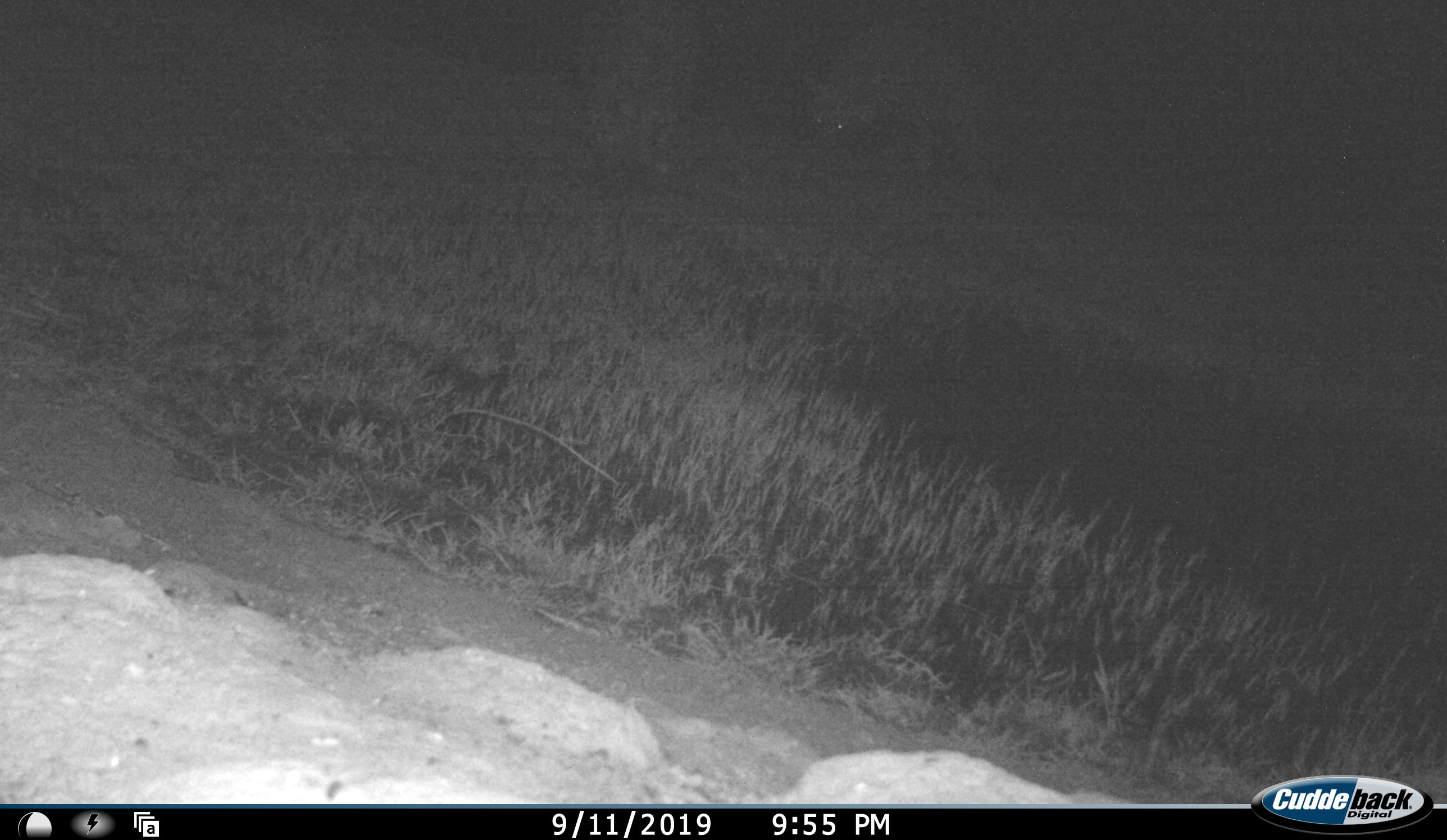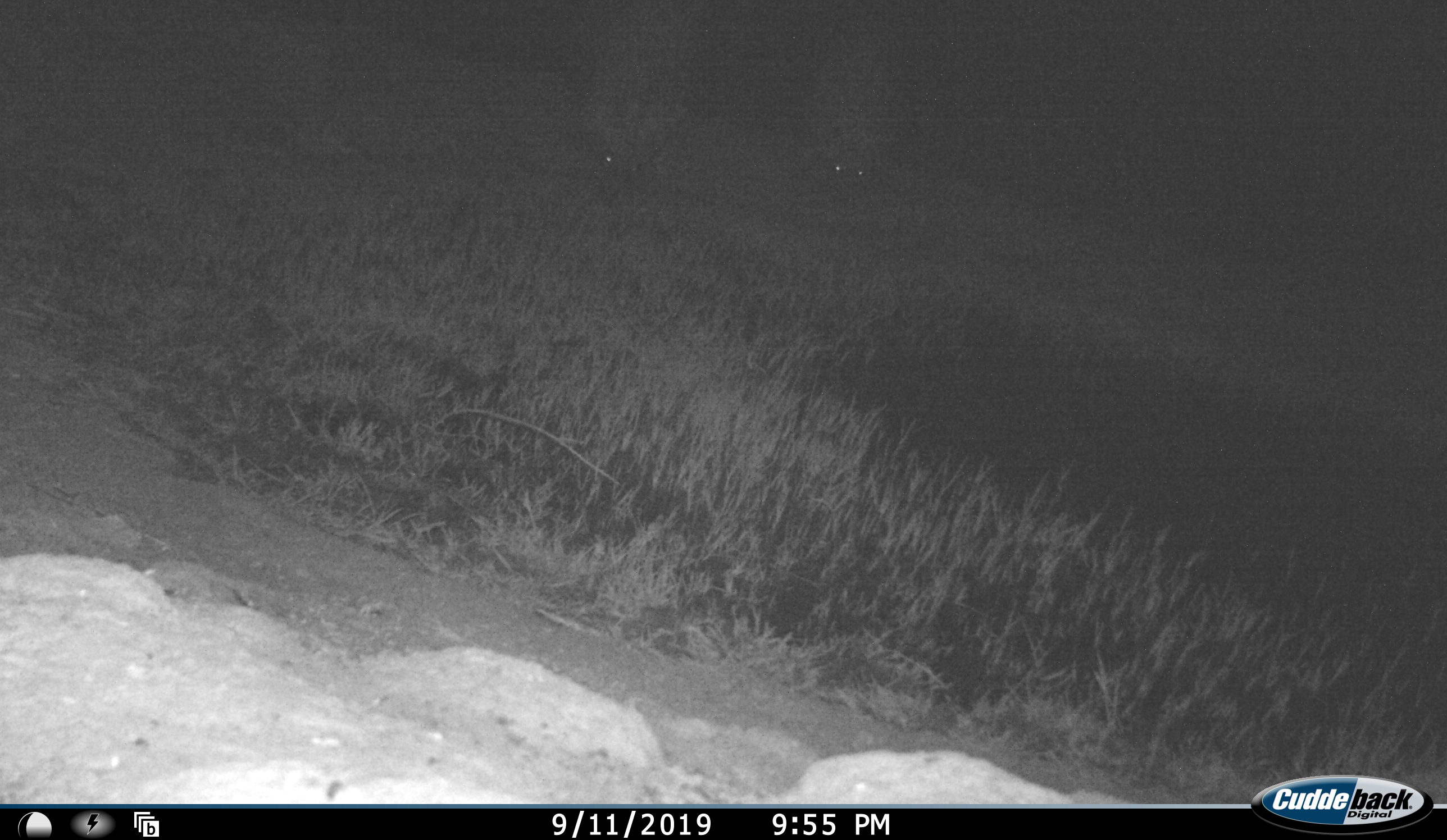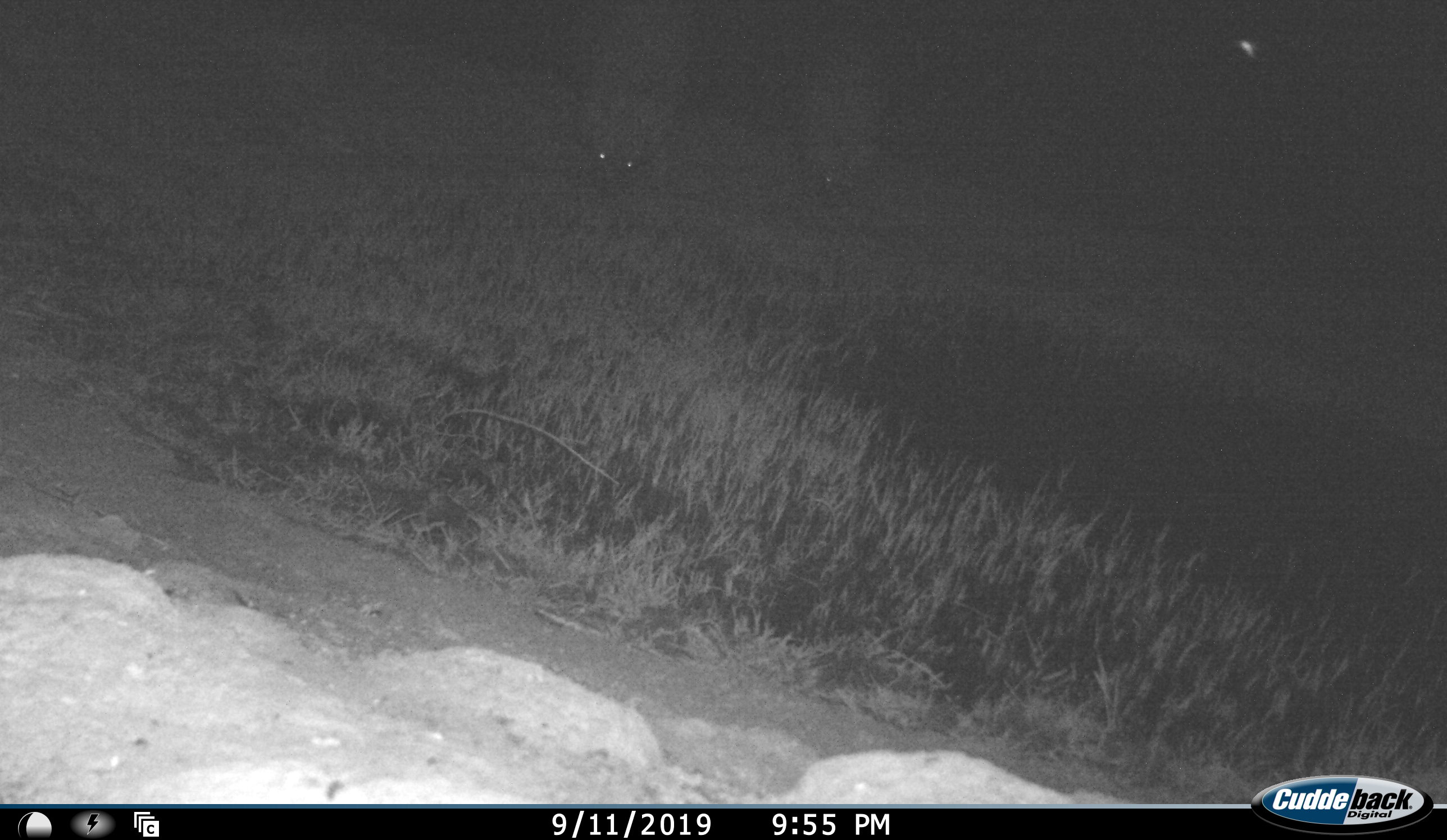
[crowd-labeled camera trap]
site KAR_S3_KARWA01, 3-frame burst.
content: unidentified animal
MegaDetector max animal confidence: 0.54